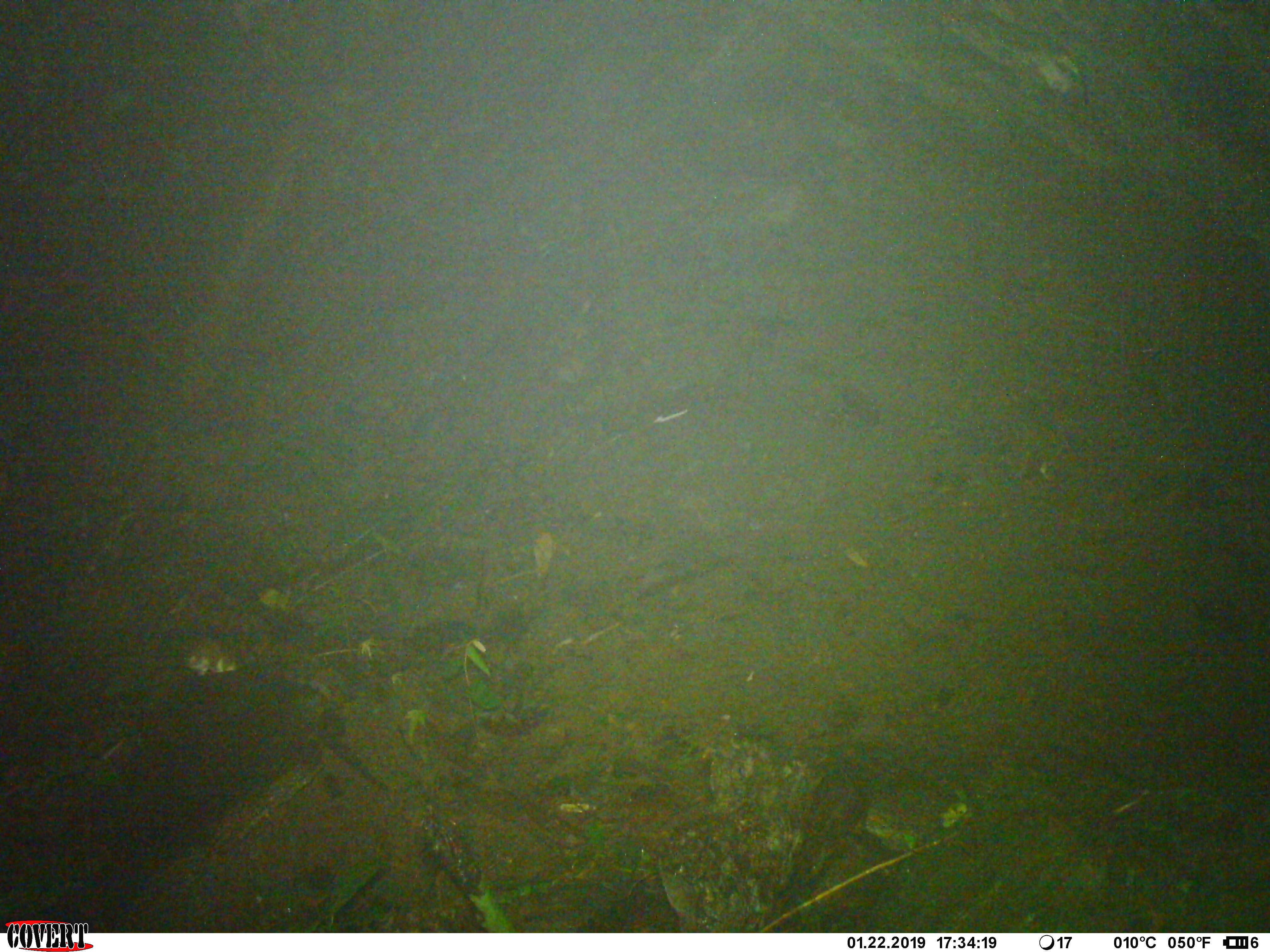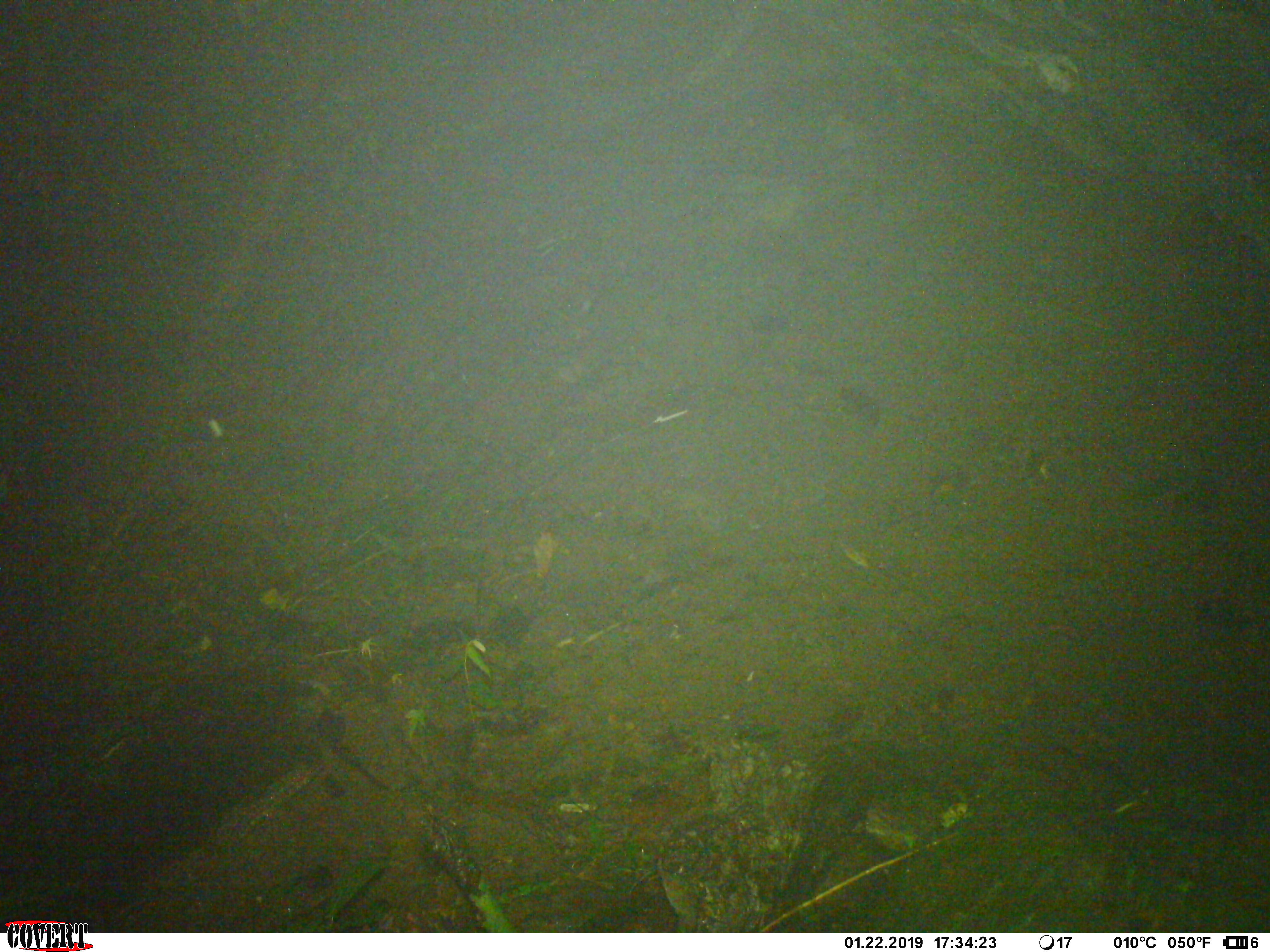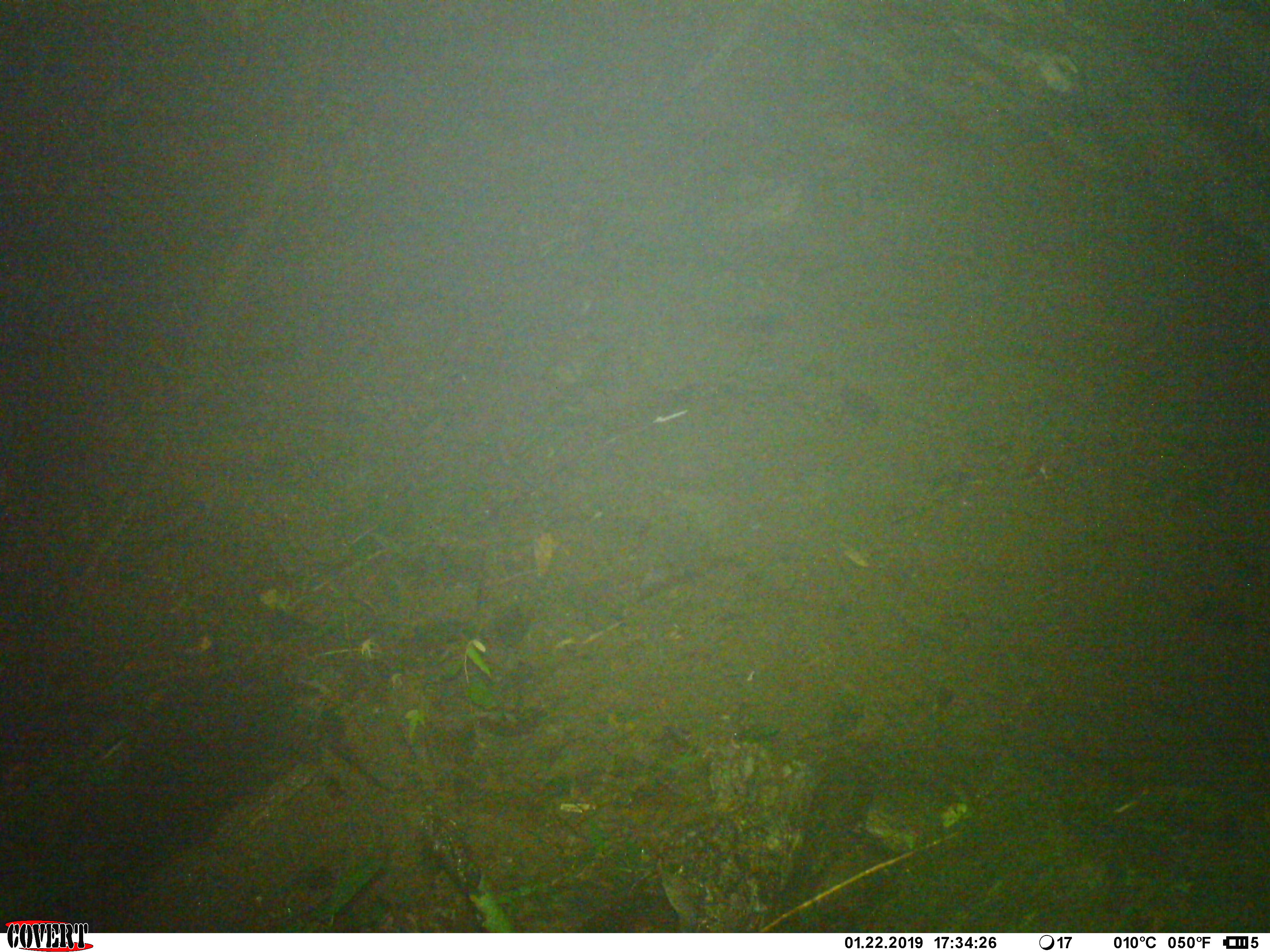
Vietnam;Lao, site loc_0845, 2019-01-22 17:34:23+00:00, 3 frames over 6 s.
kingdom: Animalia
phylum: Chordata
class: Mammalia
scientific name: Mammalia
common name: mammal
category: unidentified small mammal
Unidentified small mammal (mammal) (Mammalia). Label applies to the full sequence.